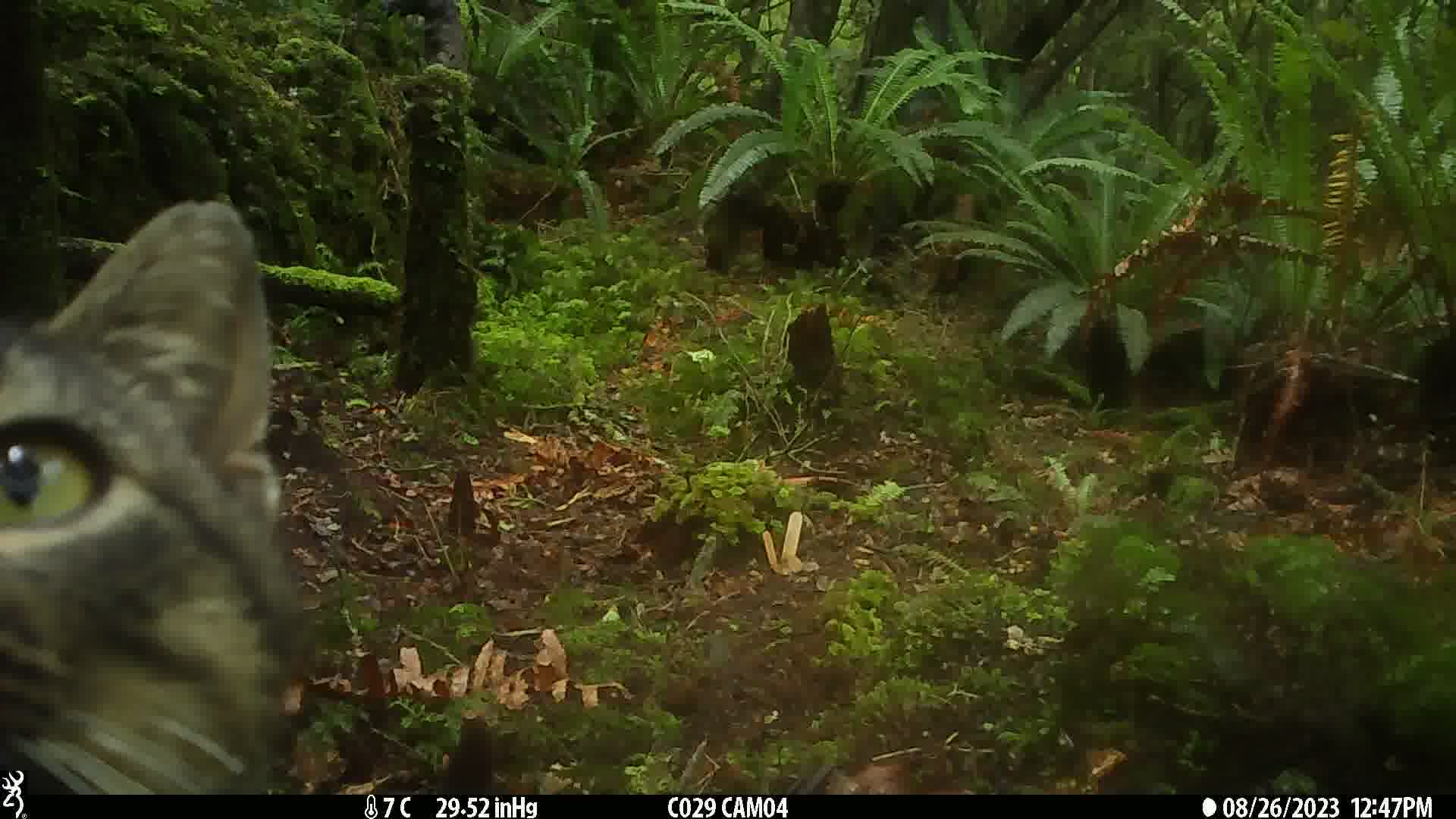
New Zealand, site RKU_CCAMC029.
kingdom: Animalia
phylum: Chordata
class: Mammalia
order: Carnivora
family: Felidae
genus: Felis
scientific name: Felis catus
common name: domestic cat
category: cat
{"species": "cat (domestic cat) (Felis catus)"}